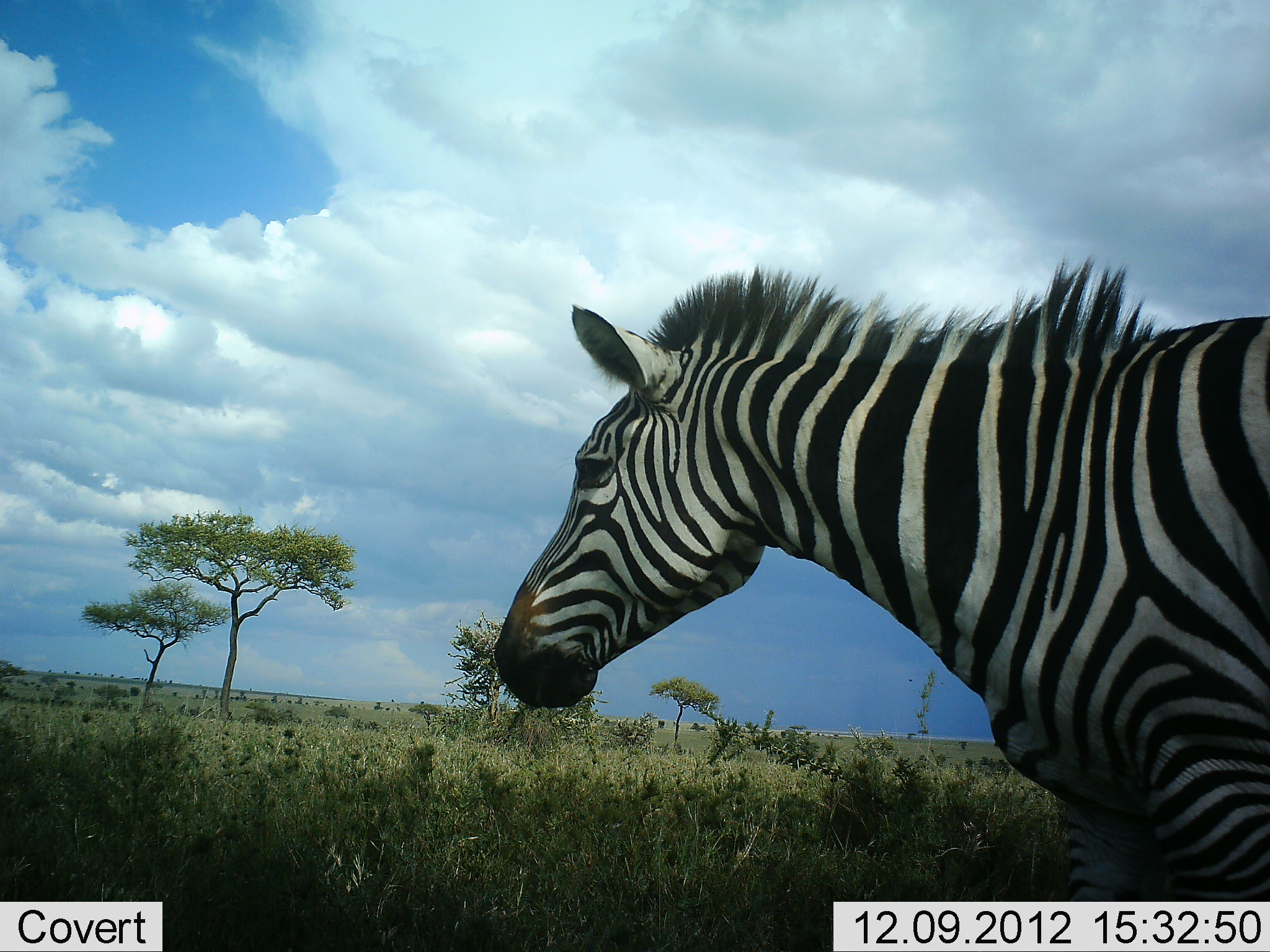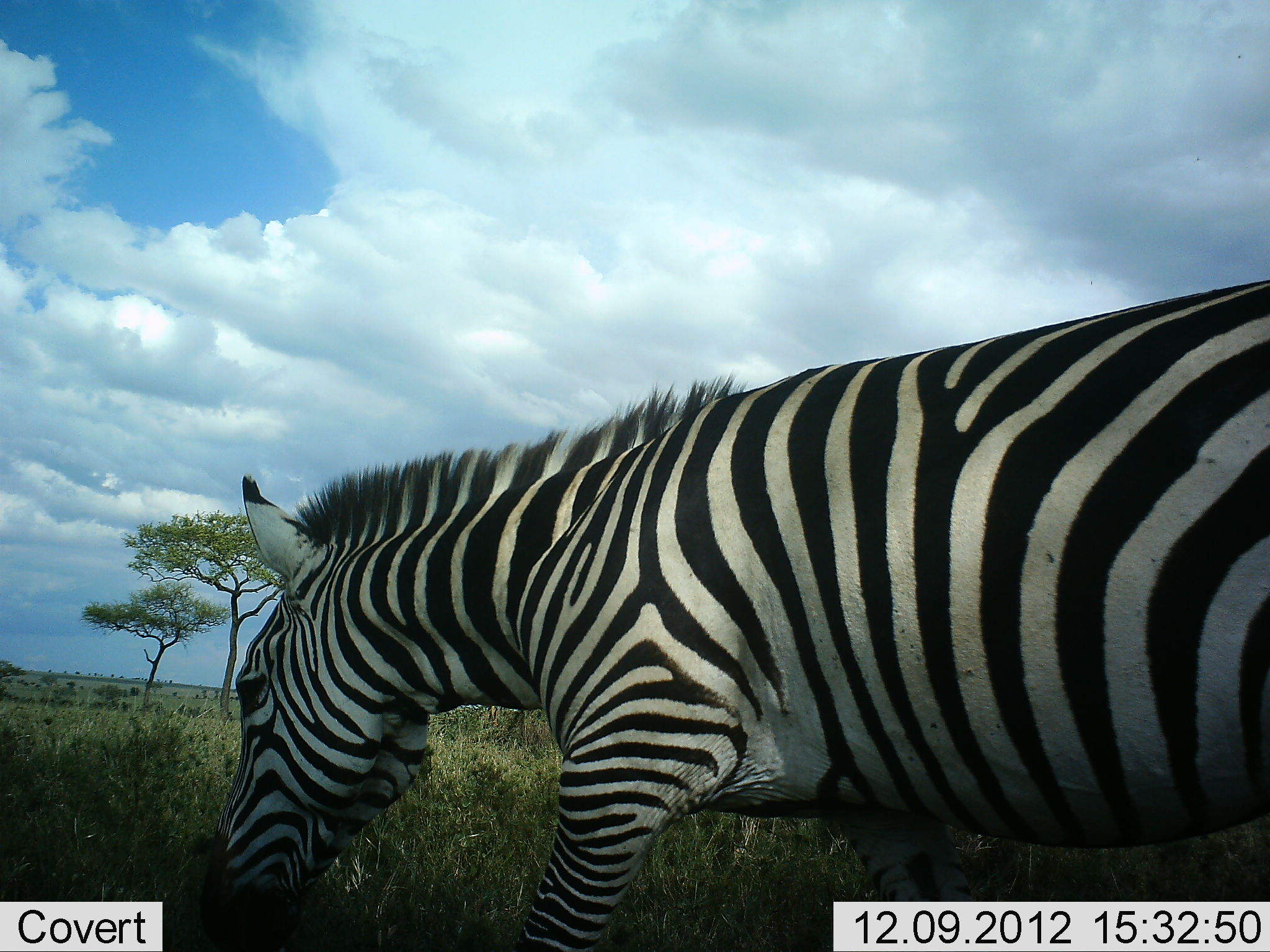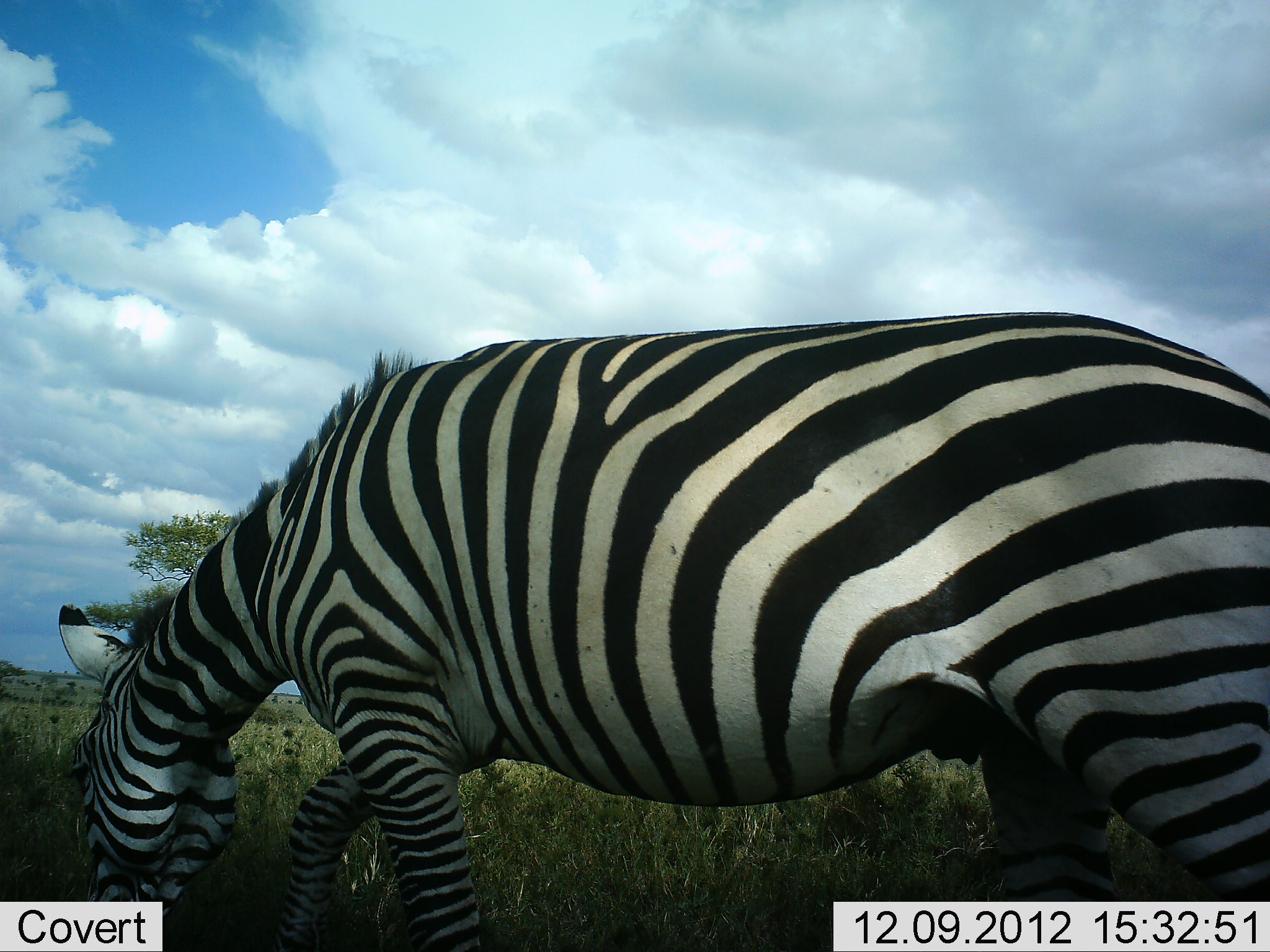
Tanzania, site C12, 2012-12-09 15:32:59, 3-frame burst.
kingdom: Animalia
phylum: Chordata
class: Mammalia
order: Perissodactyla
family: Equidae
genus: Equus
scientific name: Equus quagga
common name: plains zebra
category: zebra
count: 1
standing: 10%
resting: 0%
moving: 70%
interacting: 0%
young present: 0%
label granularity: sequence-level